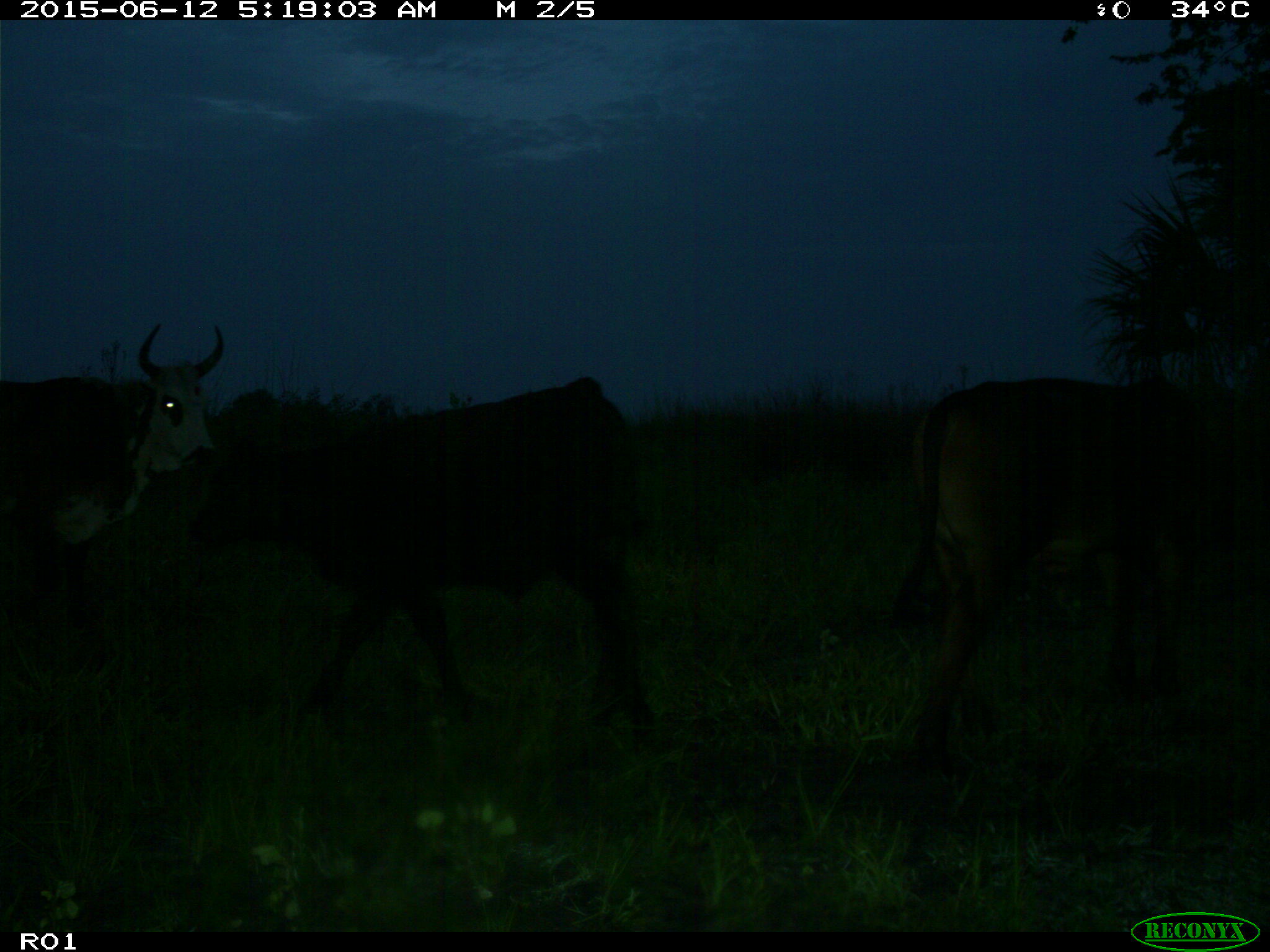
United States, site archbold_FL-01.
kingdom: Animalia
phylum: Chordata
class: Mammalia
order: Artiodactyla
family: Bovidae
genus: Bos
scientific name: Bos taurus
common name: domestic cow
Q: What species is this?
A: Bos taurus (domestic cow).